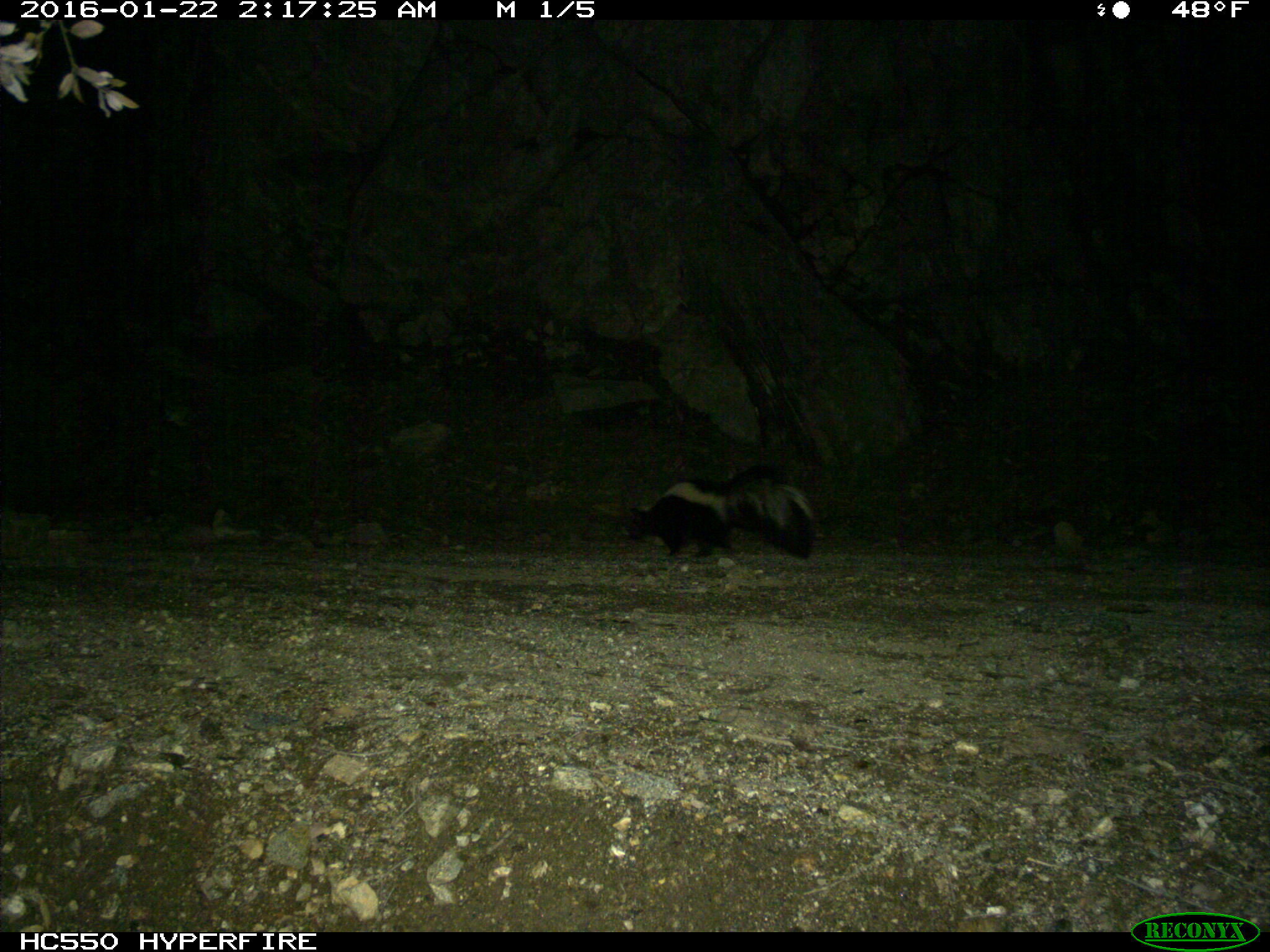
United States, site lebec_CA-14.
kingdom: Animalia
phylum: Chordata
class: Mammalia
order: Carnivora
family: Mephitidae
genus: Mephitis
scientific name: Mephitis mephitis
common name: striped skunk